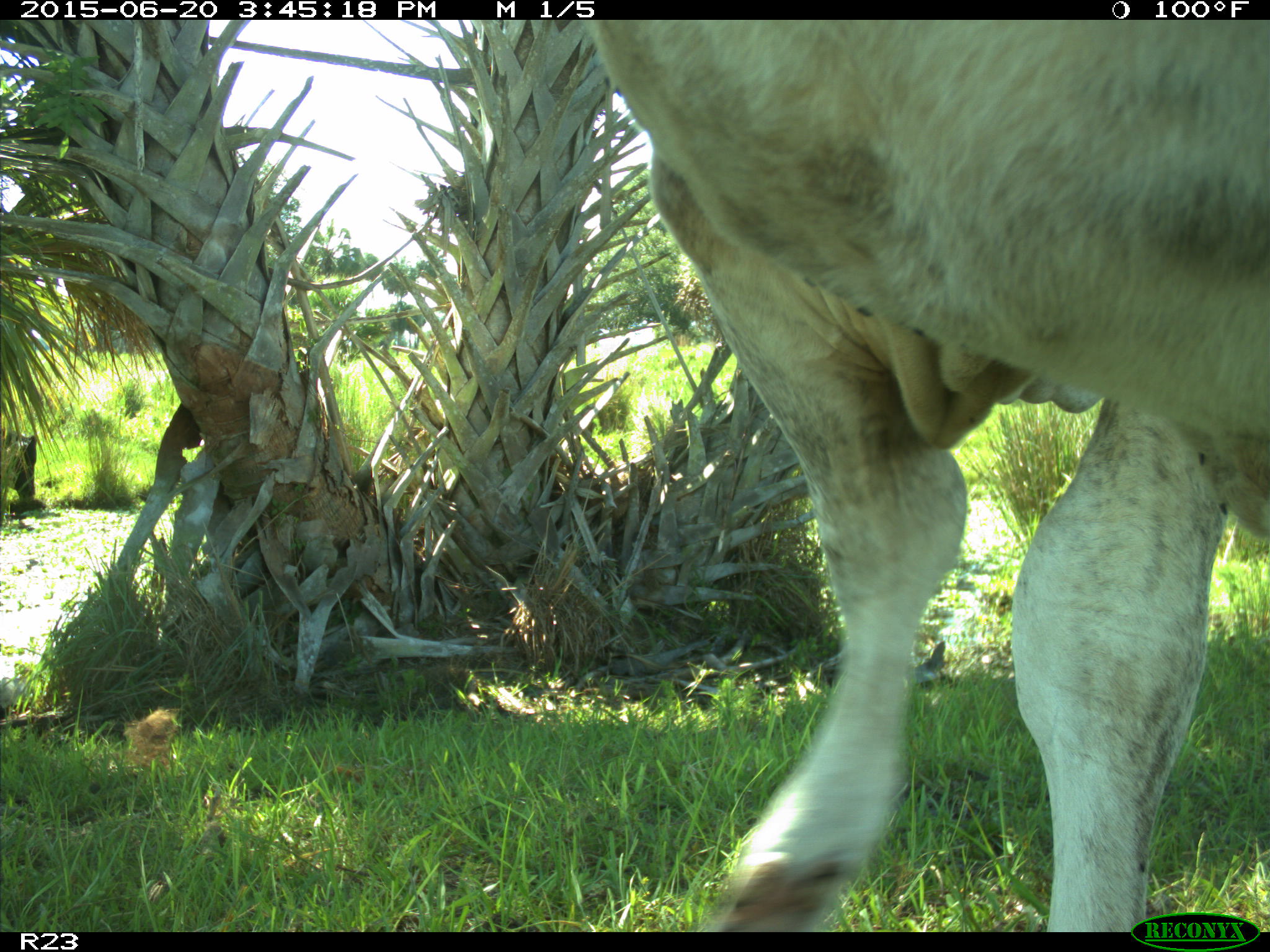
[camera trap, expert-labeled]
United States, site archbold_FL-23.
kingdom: Animalia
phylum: Chordata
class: Mammalia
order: Artiodactyla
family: Bovidae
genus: Bos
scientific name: Bos taurus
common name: domestic cow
Bos taurus (domestic cow).